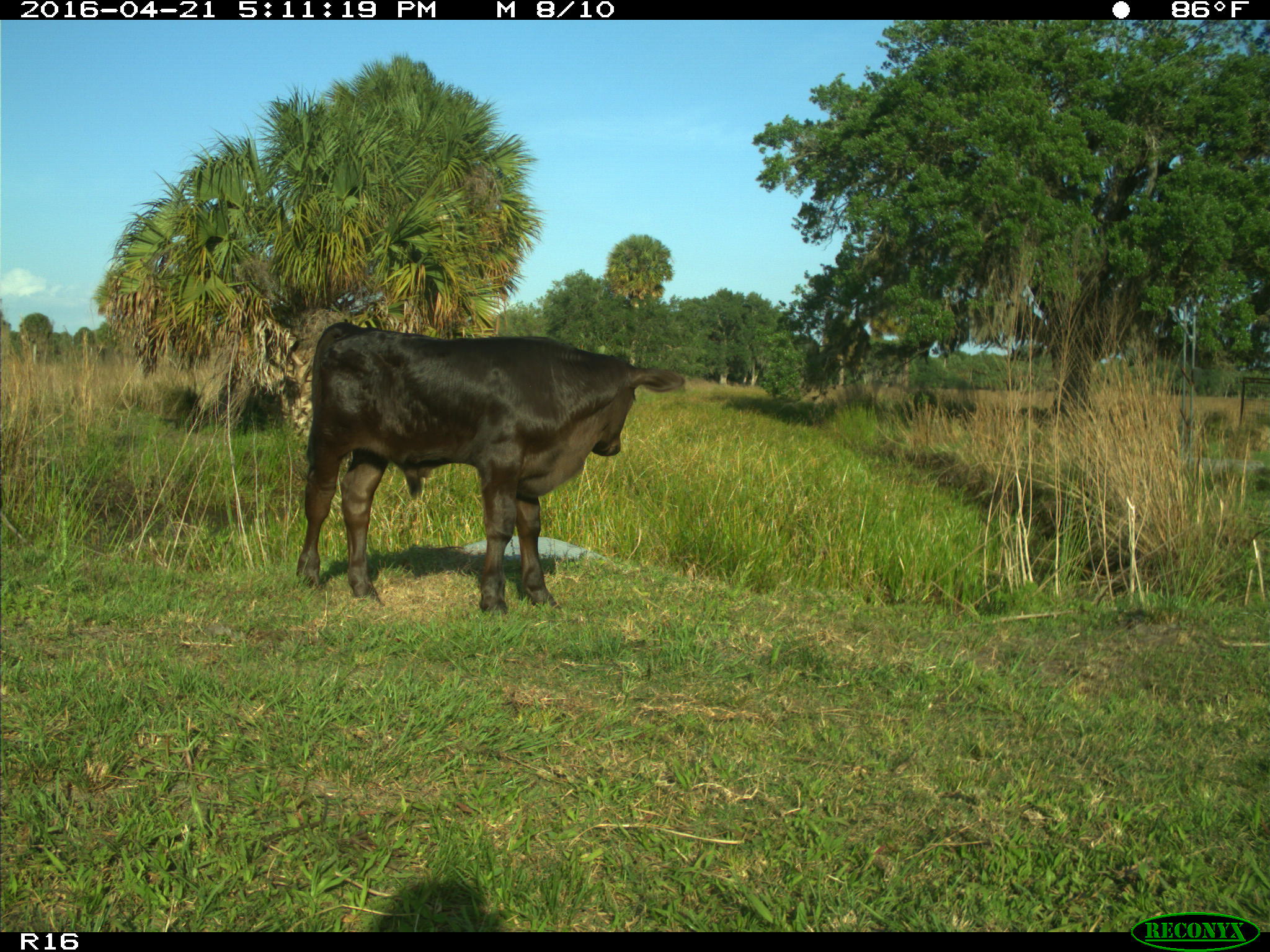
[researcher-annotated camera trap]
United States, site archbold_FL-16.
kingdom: Animalia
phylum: Chordata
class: Mammalia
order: Artiodactyla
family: Bovidae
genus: Bos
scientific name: Bos taurus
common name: domestic cow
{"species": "Bos taurus (domestic cow)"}